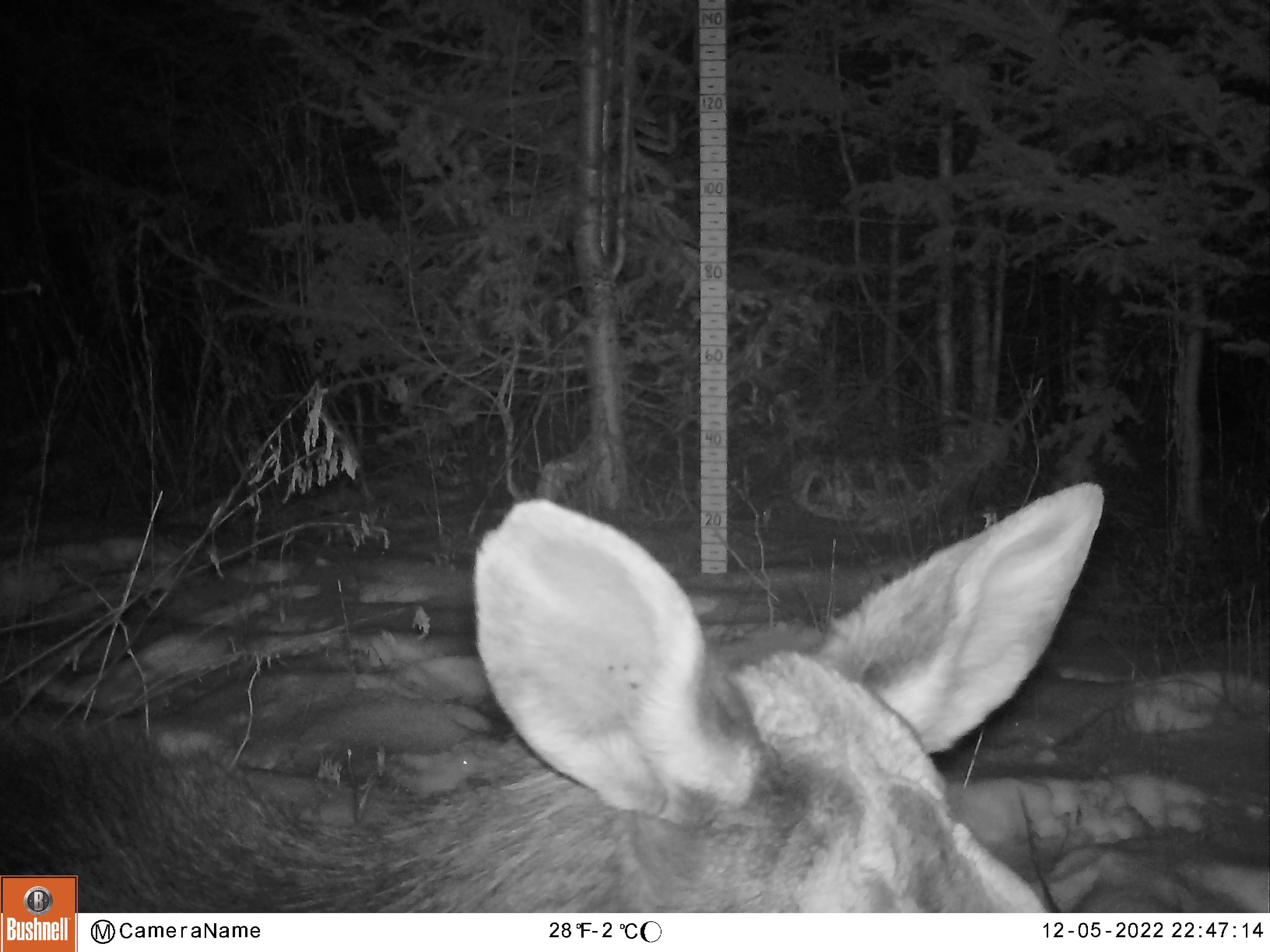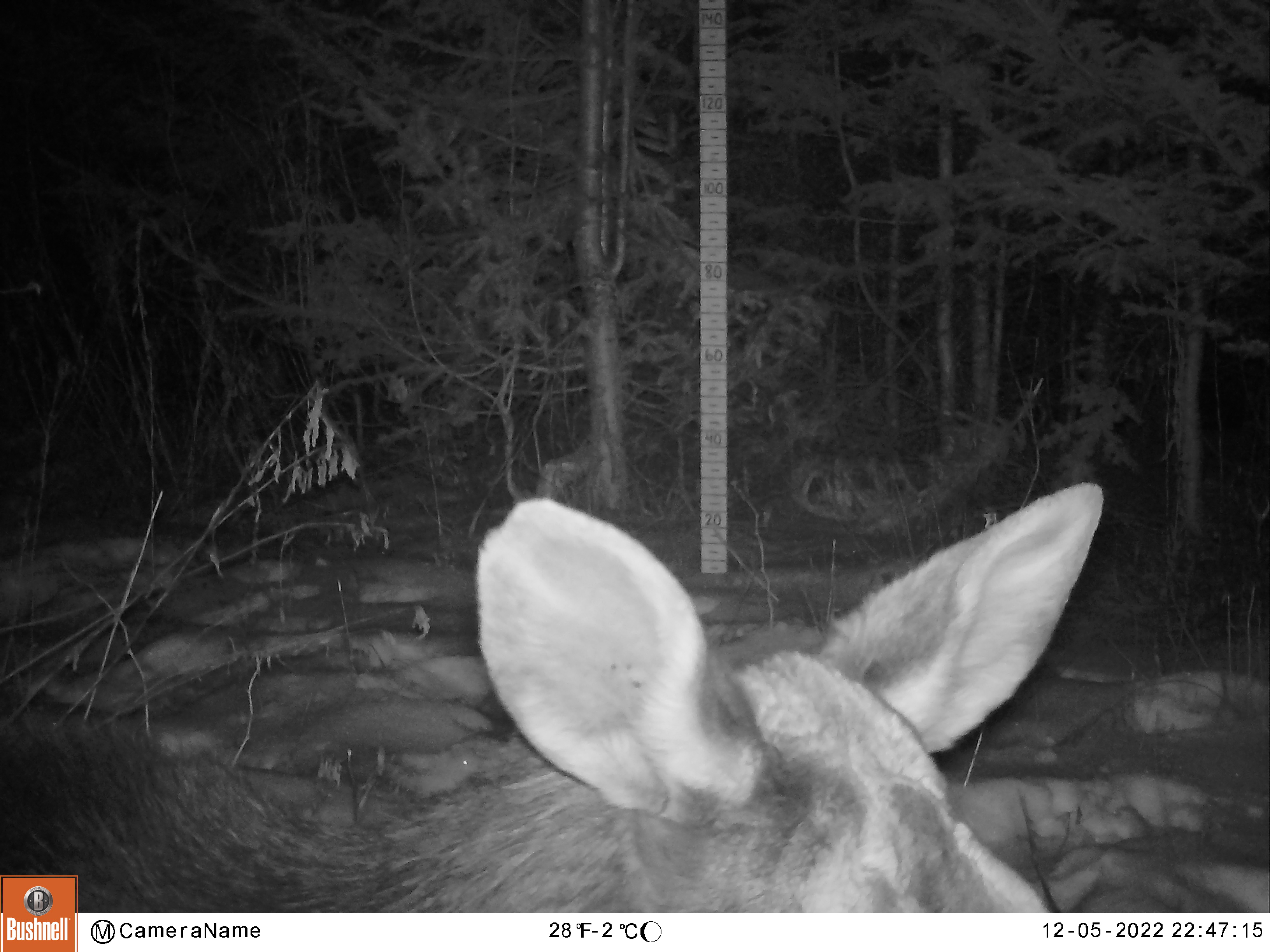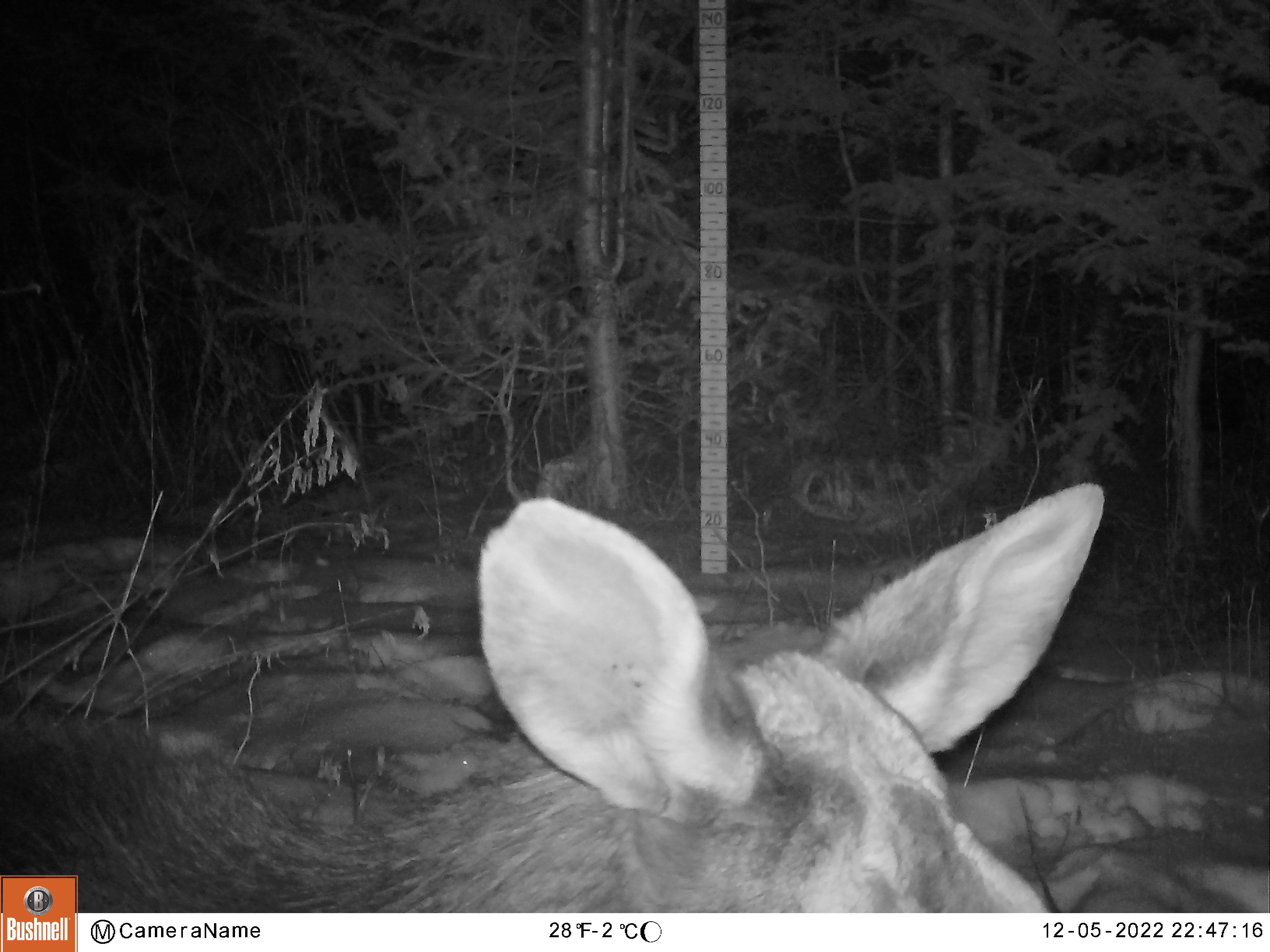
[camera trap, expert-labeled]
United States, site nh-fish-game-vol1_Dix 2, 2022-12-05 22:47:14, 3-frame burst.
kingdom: Animalia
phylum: Chordata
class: Mammalia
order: Artiodactyla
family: Cervidae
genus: Alces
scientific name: Alces alces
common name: moose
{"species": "moose (Alces alces)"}